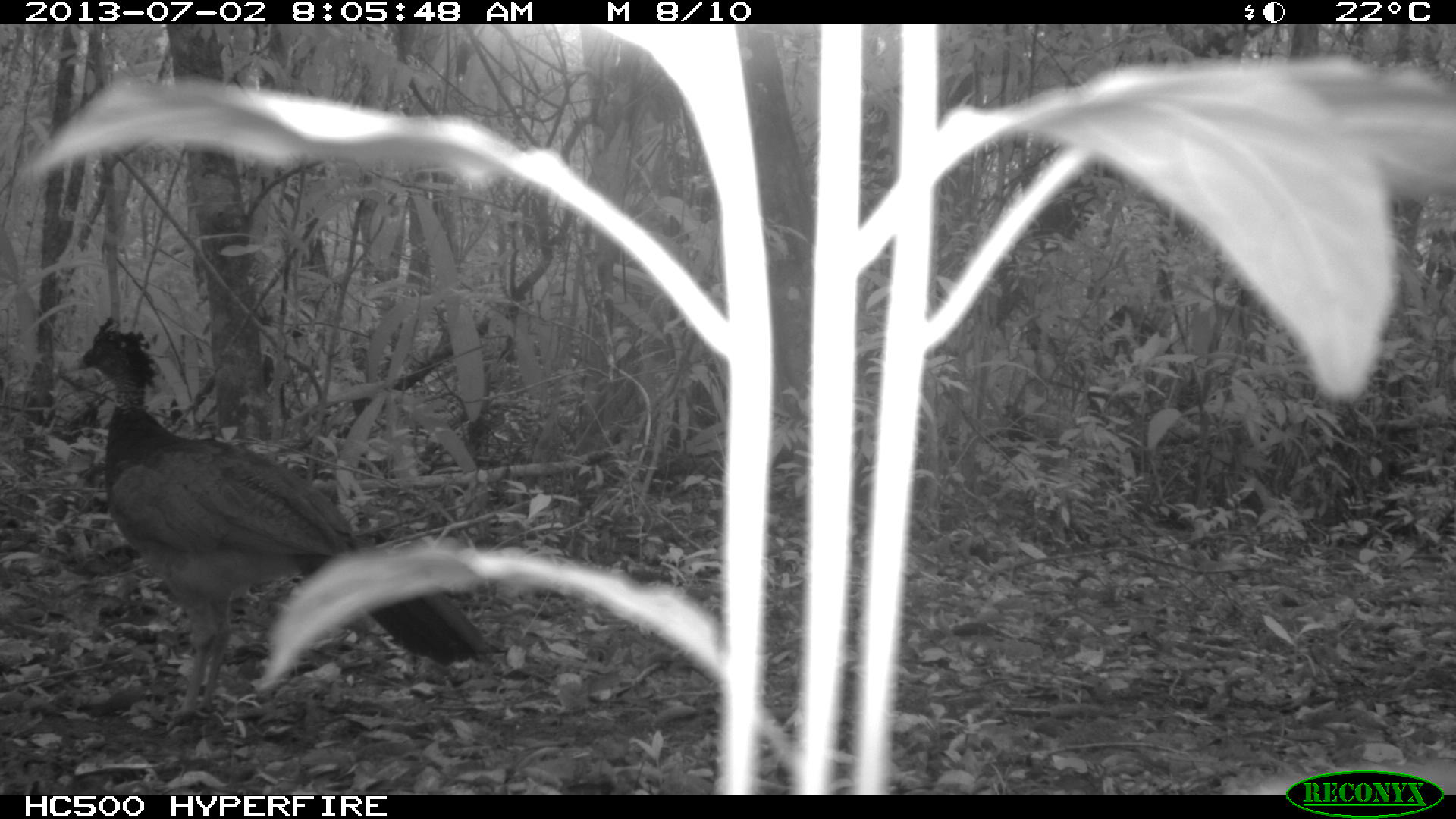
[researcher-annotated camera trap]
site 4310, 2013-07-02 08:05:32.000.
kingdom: Animalia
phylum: Chordata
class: Aves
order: Galliformes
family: Cracidae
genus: Crax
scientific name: Crax rubra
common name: great curassow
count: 1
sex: female